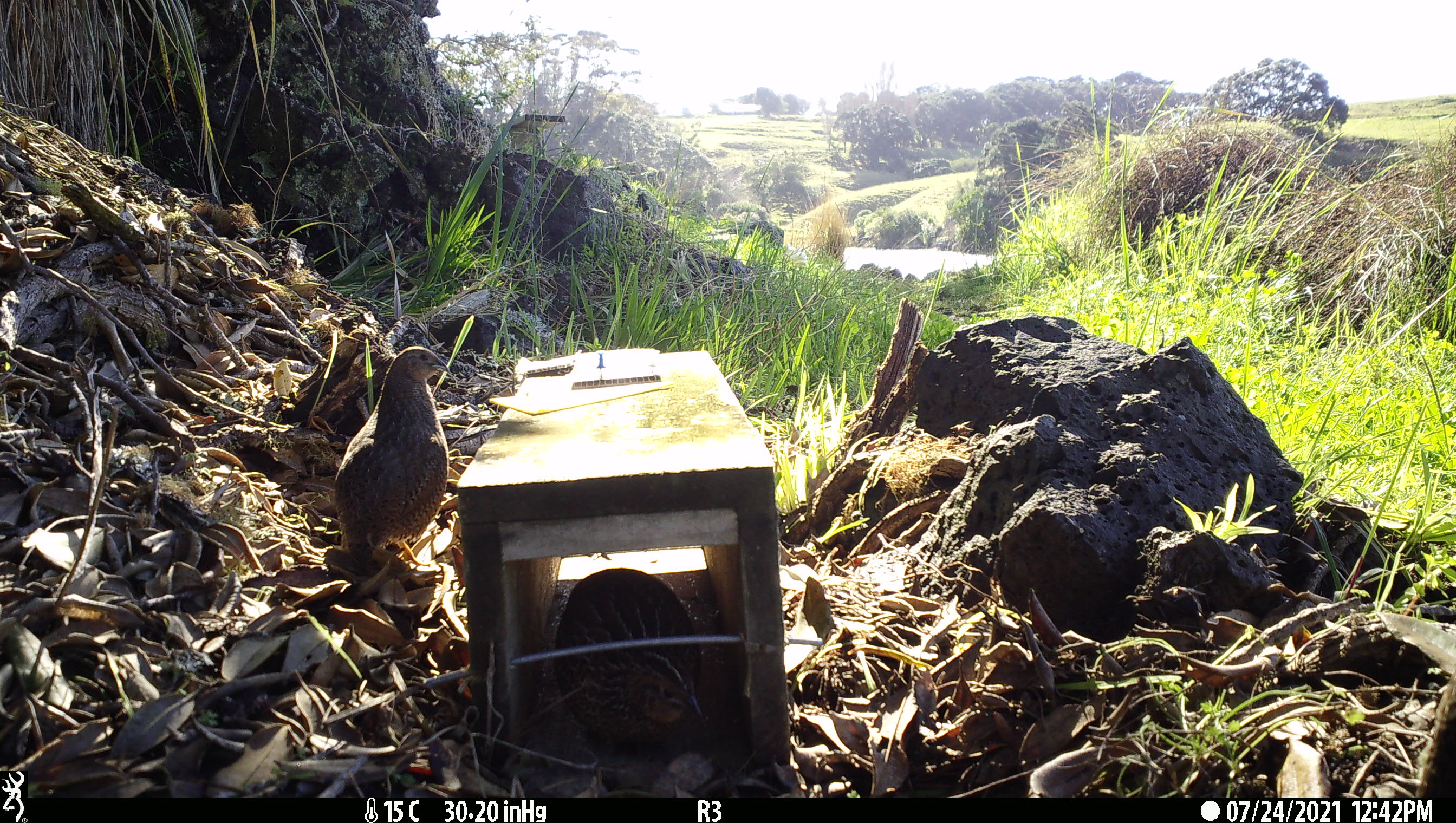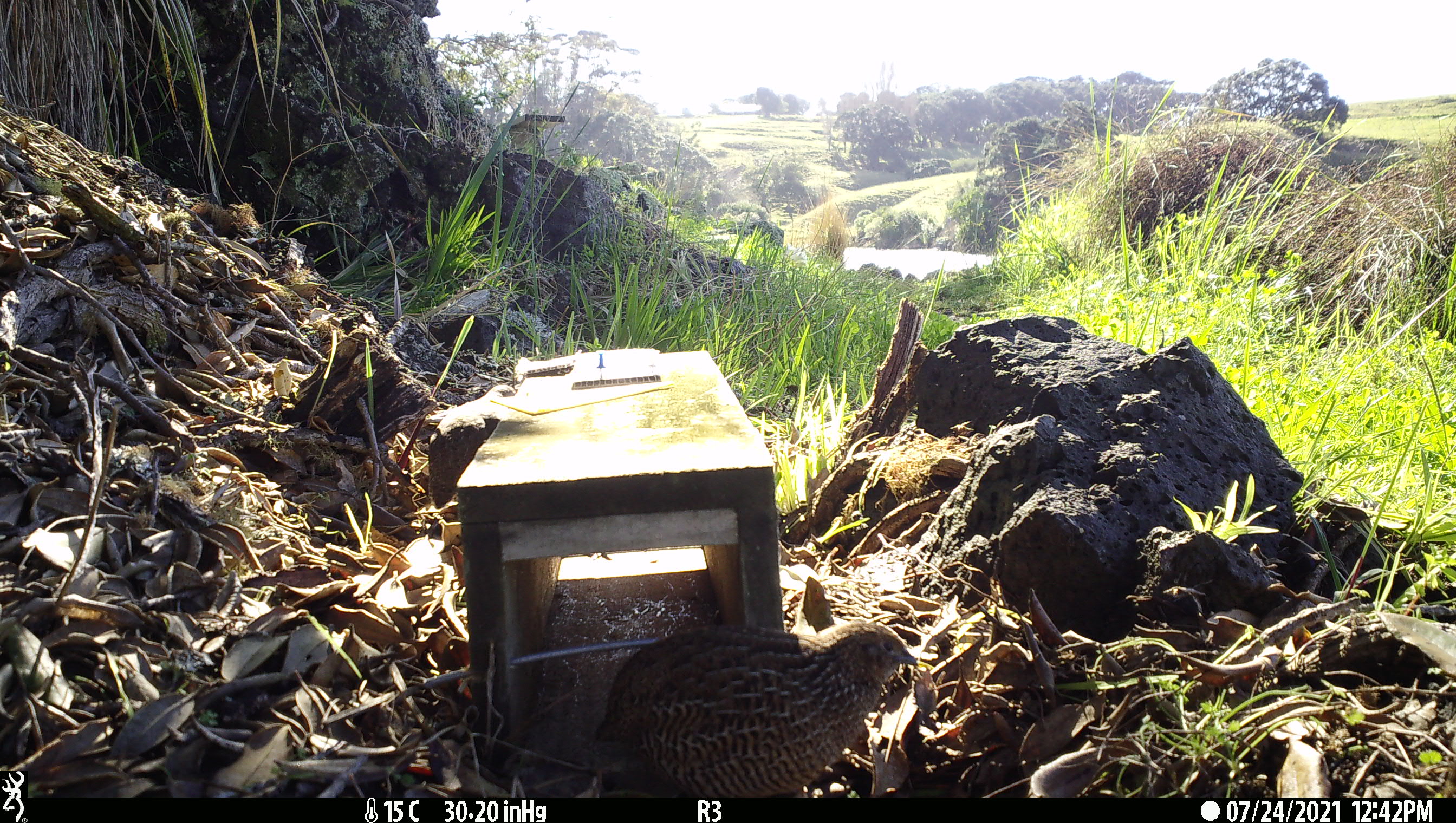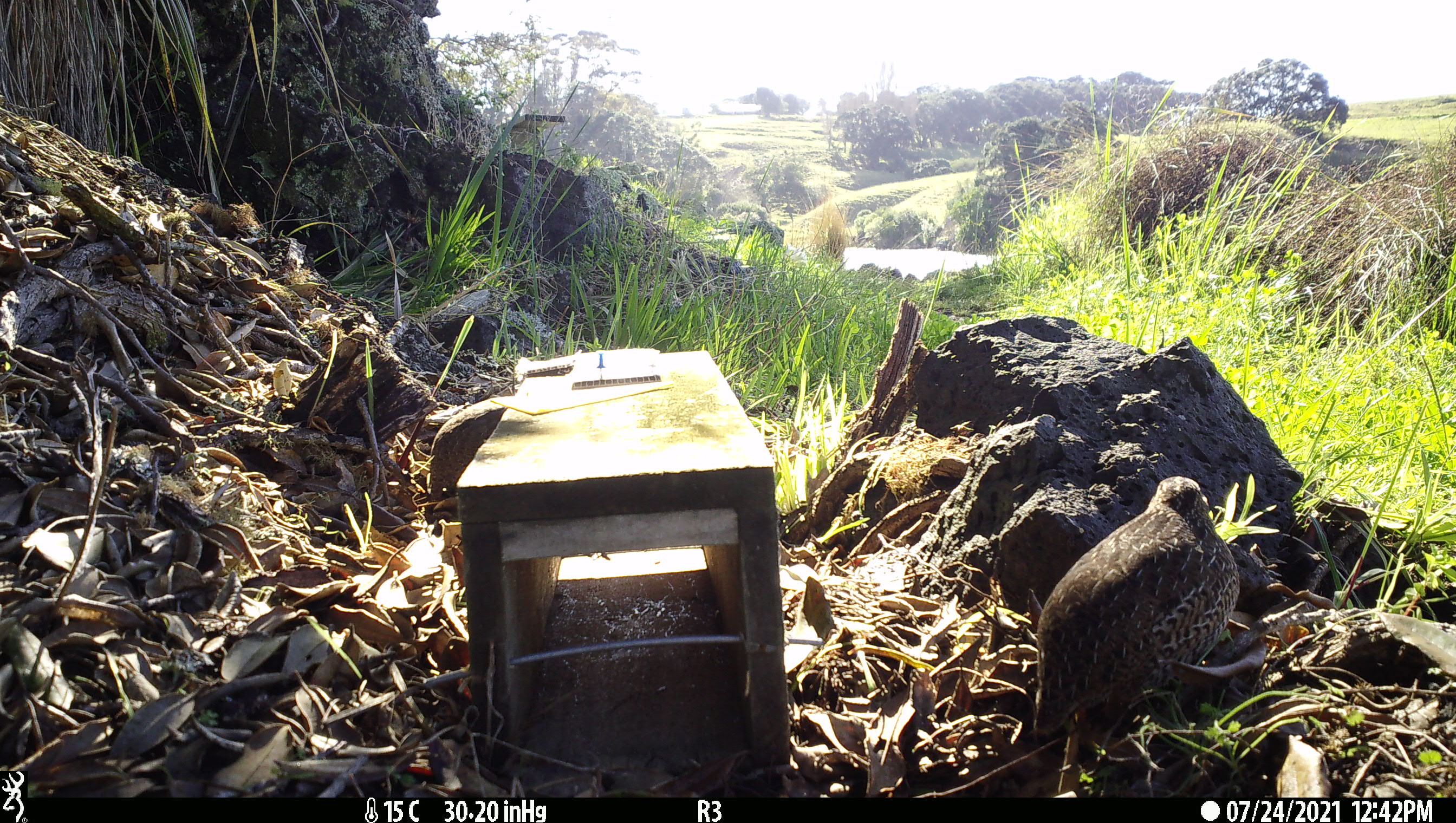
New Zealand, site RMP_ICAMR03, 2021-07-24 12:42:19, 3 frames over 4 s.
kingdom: Animalia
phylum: Chordata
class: Aves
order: Galliformes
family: Phasianidae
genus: Synoicus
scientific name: Synoicus ypsilophorus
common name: brown quail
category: quail brown